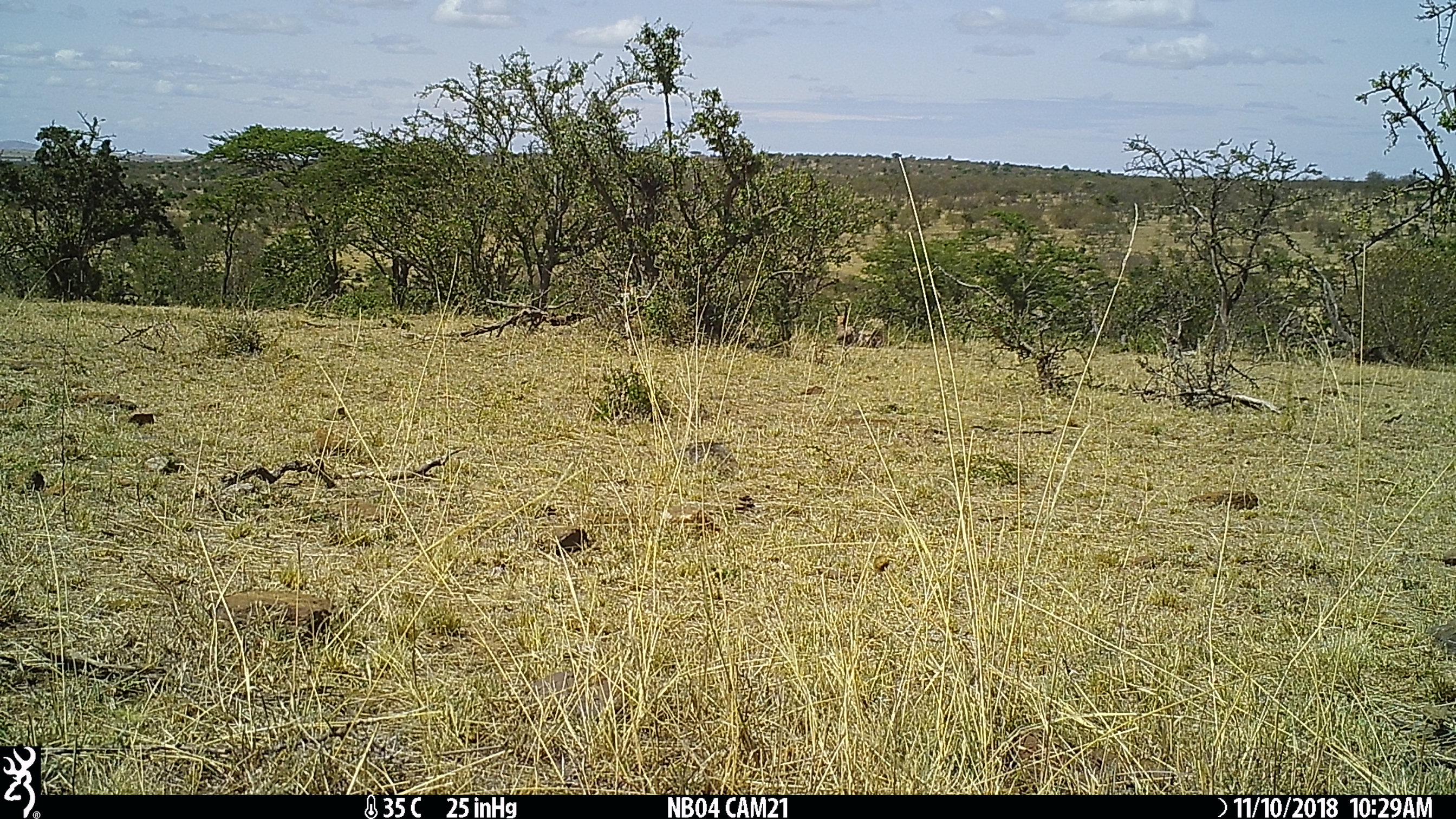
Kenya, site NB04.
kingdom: Animalia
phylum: Chordata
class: Mammalia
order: Artiodactyla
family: Bovidae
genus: Damaliscus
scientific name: Damaliscus lunatus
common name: topi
Topi (Damaliscus lunatus).